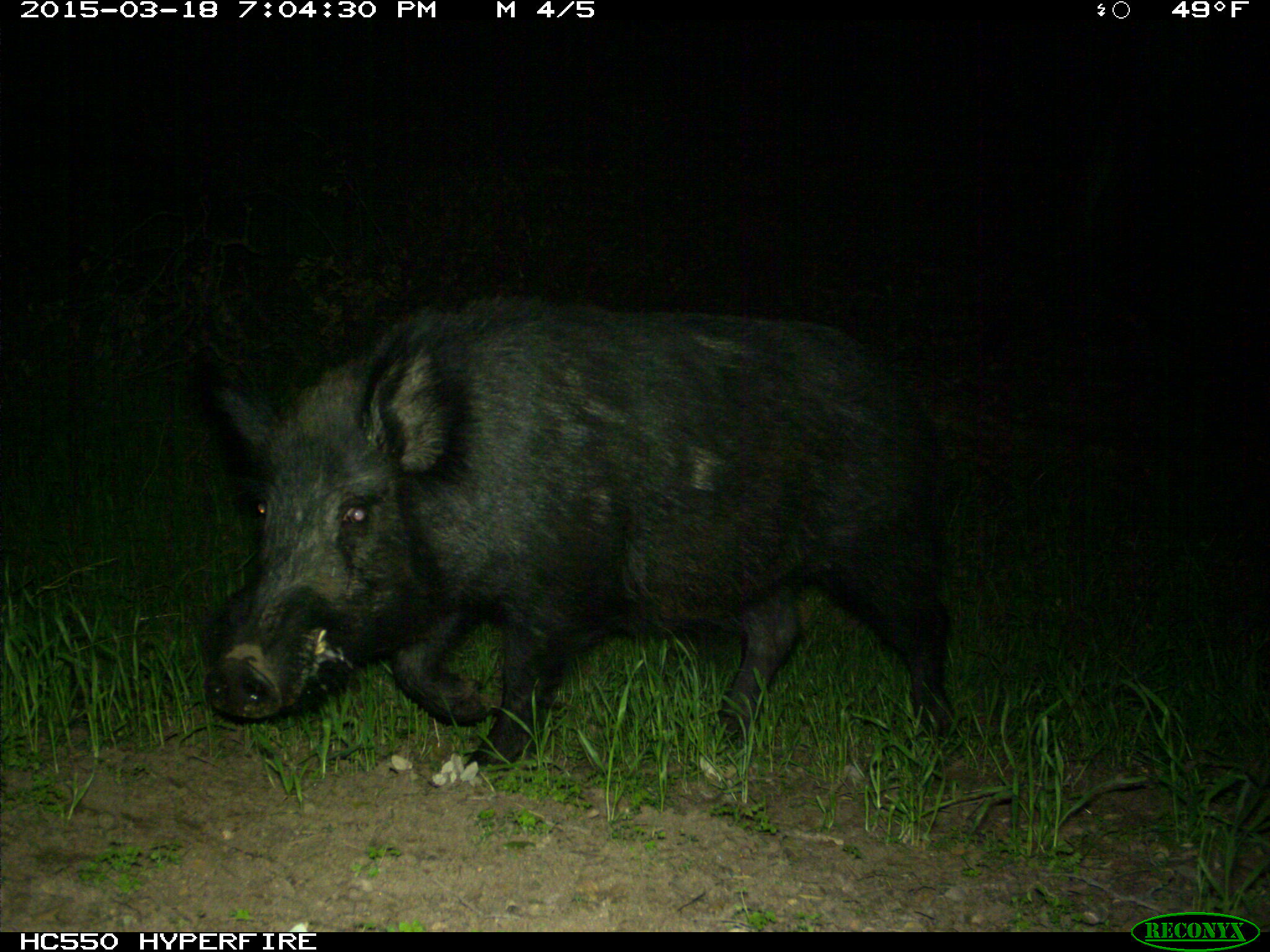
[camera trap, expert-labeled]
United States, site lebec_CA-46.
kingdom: Animalia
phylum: Chordata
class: Mammalia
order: Artiodactyla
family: Suidae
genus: Sus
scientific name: Sus scrofa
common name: wild boar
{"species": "Sus scrofa (wild boar)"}